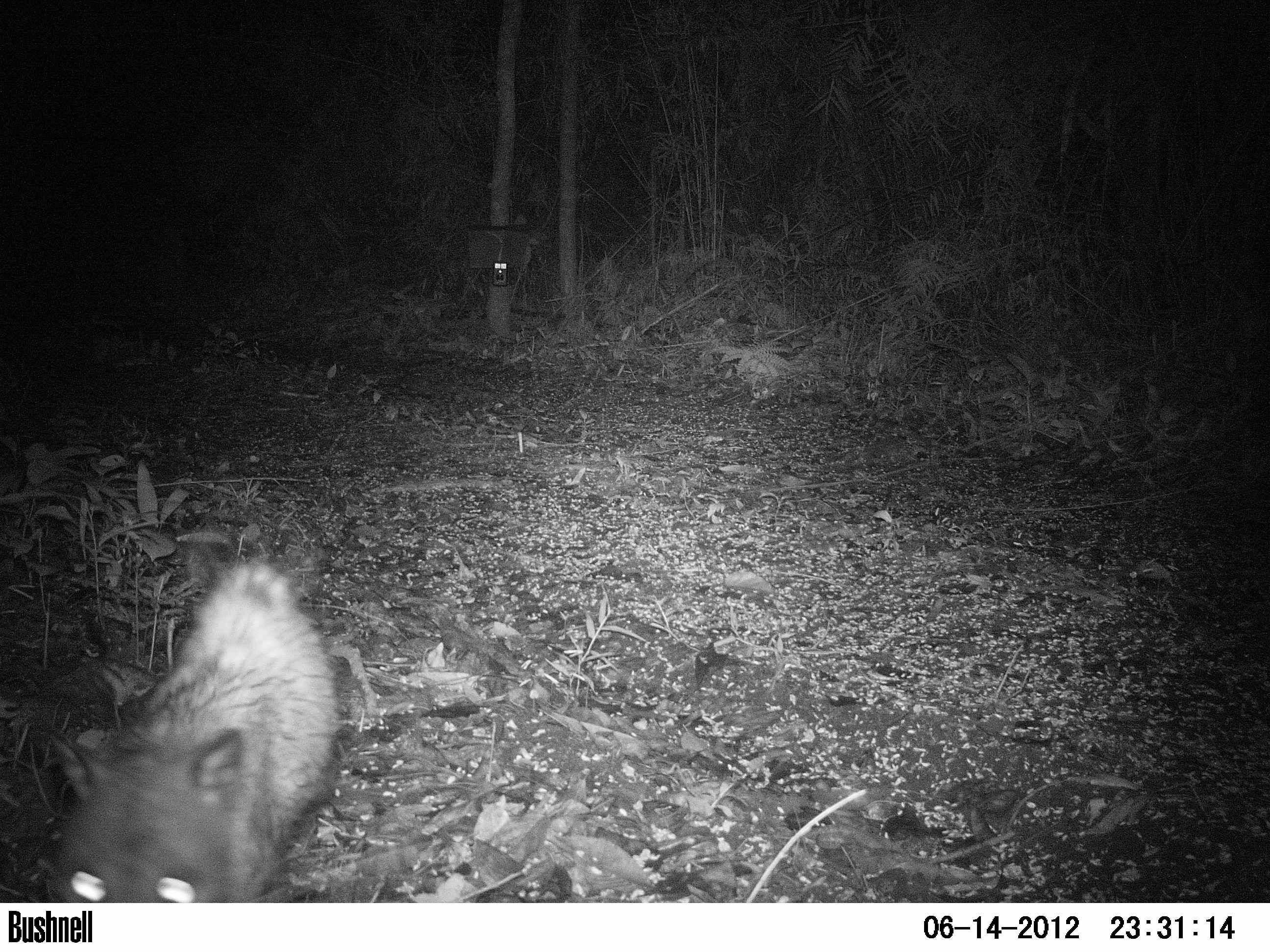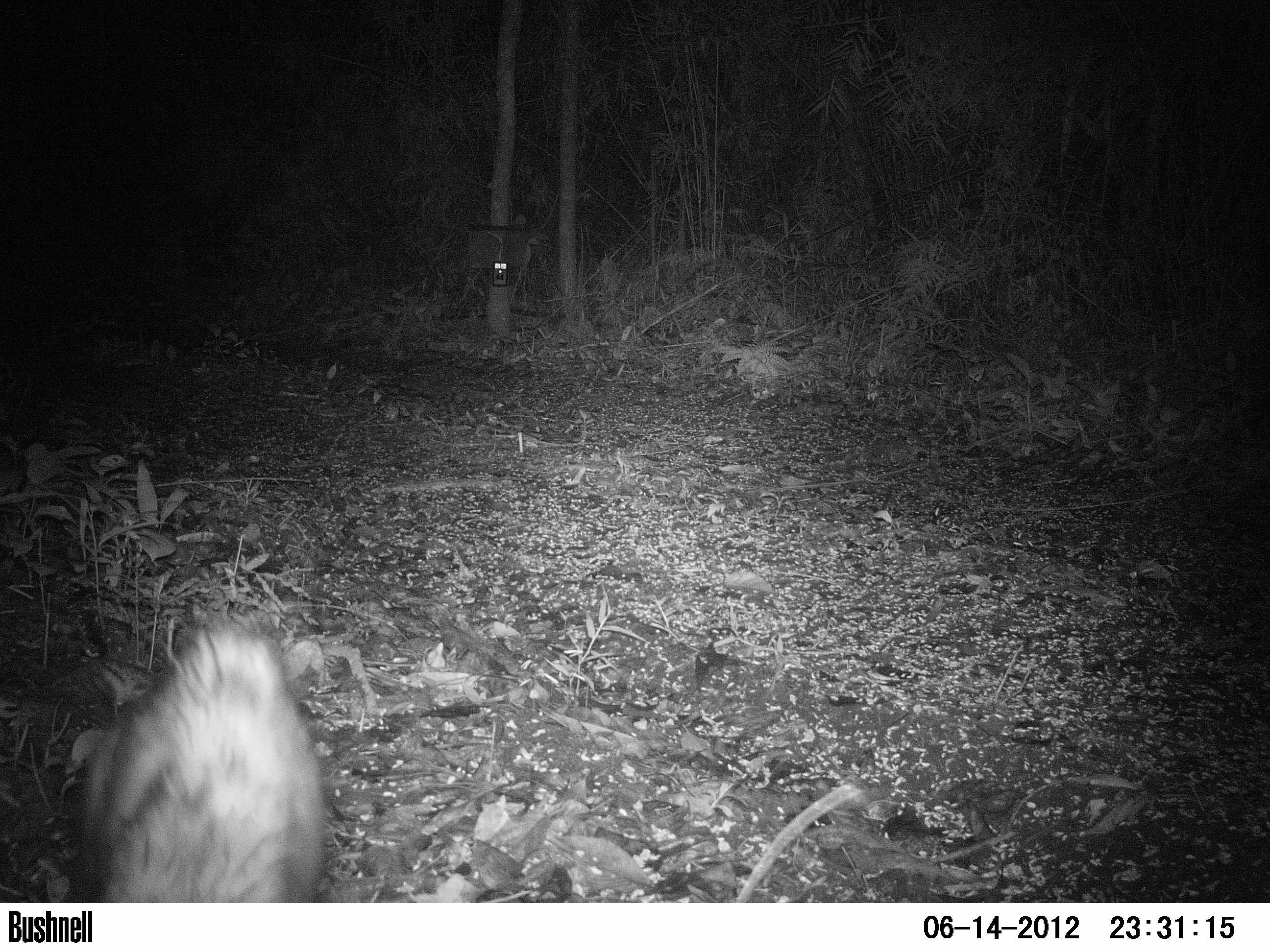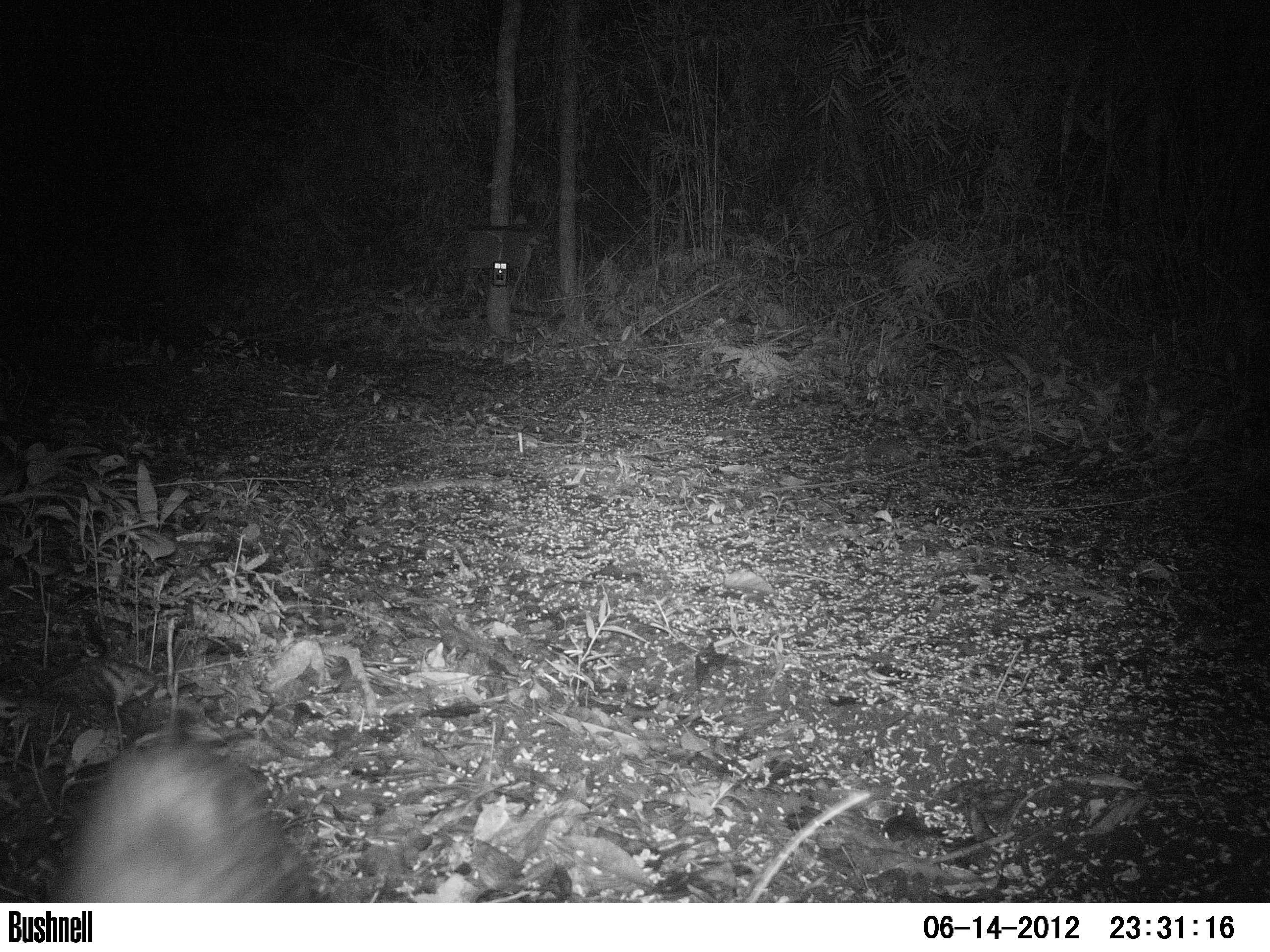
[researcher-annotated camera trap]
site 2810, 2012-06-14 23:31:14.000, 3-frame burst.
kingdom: Animalia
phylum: Chordata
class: Aves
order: Galliformes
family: Phasianidae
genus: Meleagris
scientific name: Meleagris ocellata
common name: ocellated turkey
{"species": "Meleagris ocellata (ocellated turkey)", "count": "3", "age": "adult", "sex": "female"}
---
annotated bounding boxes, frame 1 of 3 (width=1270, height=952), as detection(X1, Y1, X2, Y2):
meleagris ocellata: detection(45, 553, 348, 903)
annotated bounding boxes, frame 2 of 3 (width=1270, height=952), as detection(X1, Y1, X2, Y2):
meleagris ocellata: detection(64, 615, 329, 902)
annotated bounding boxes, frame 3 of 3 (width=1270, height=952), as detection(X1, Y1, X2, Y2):
meleagris ocellata: detection(53, 742, 312, 902)